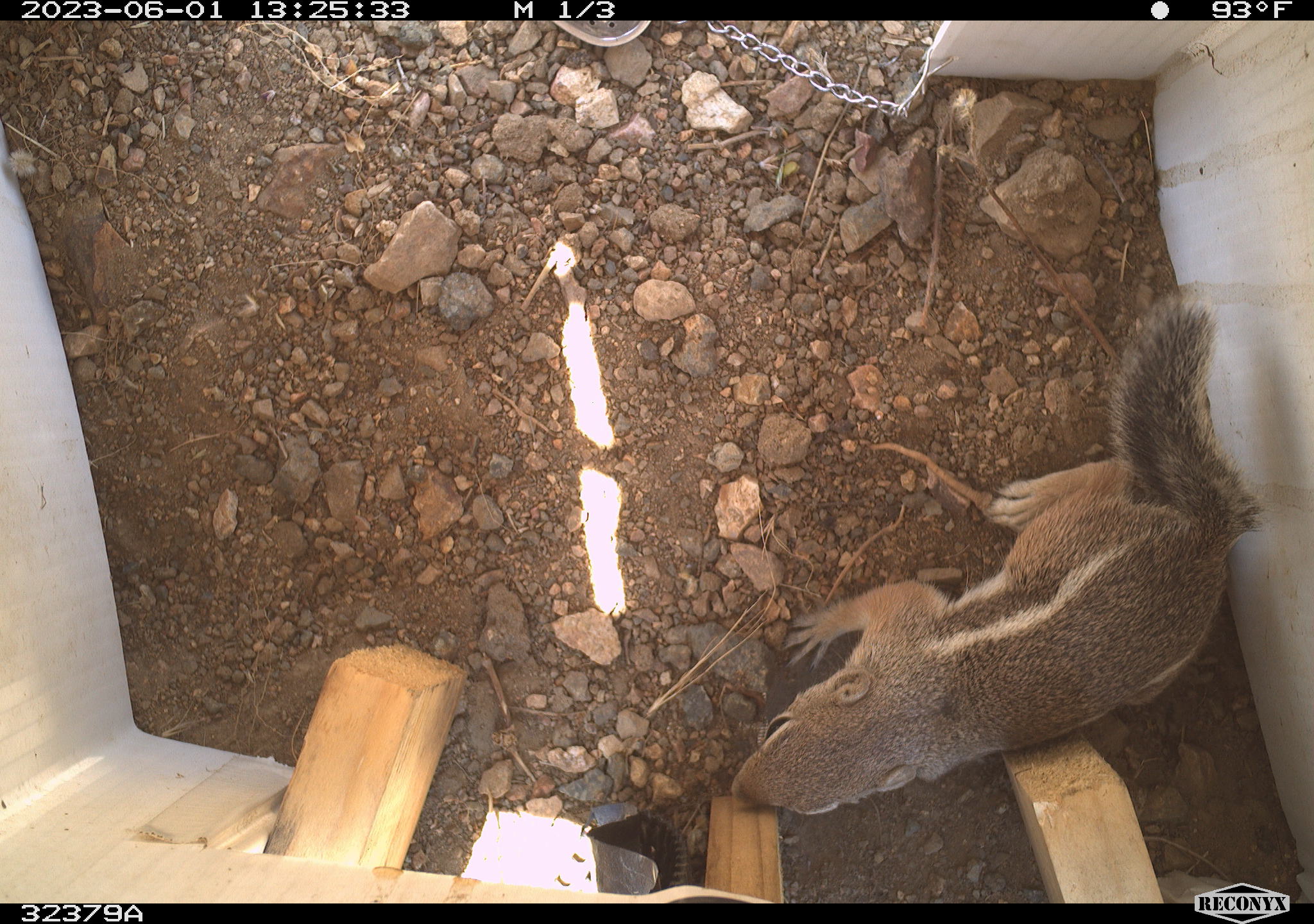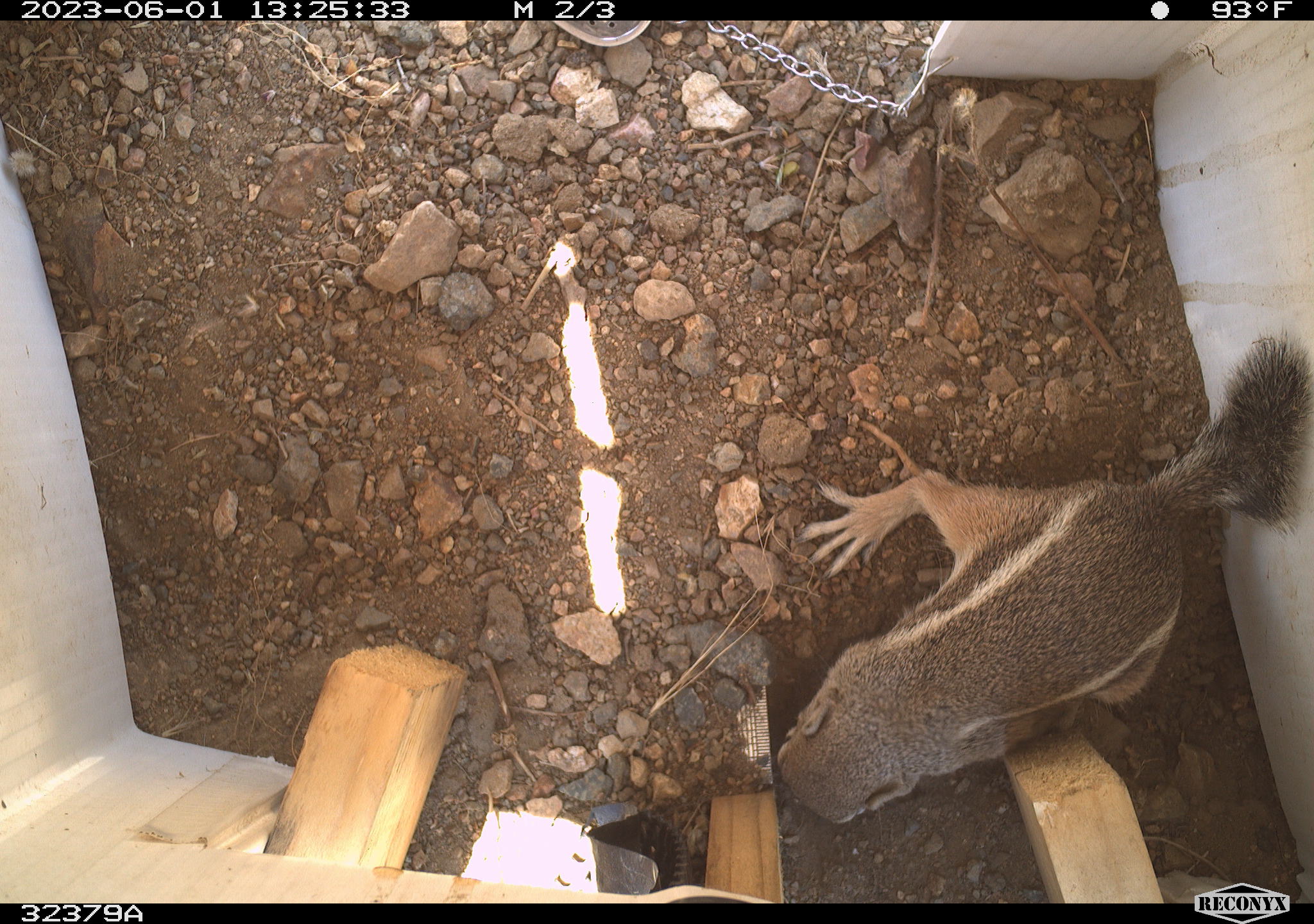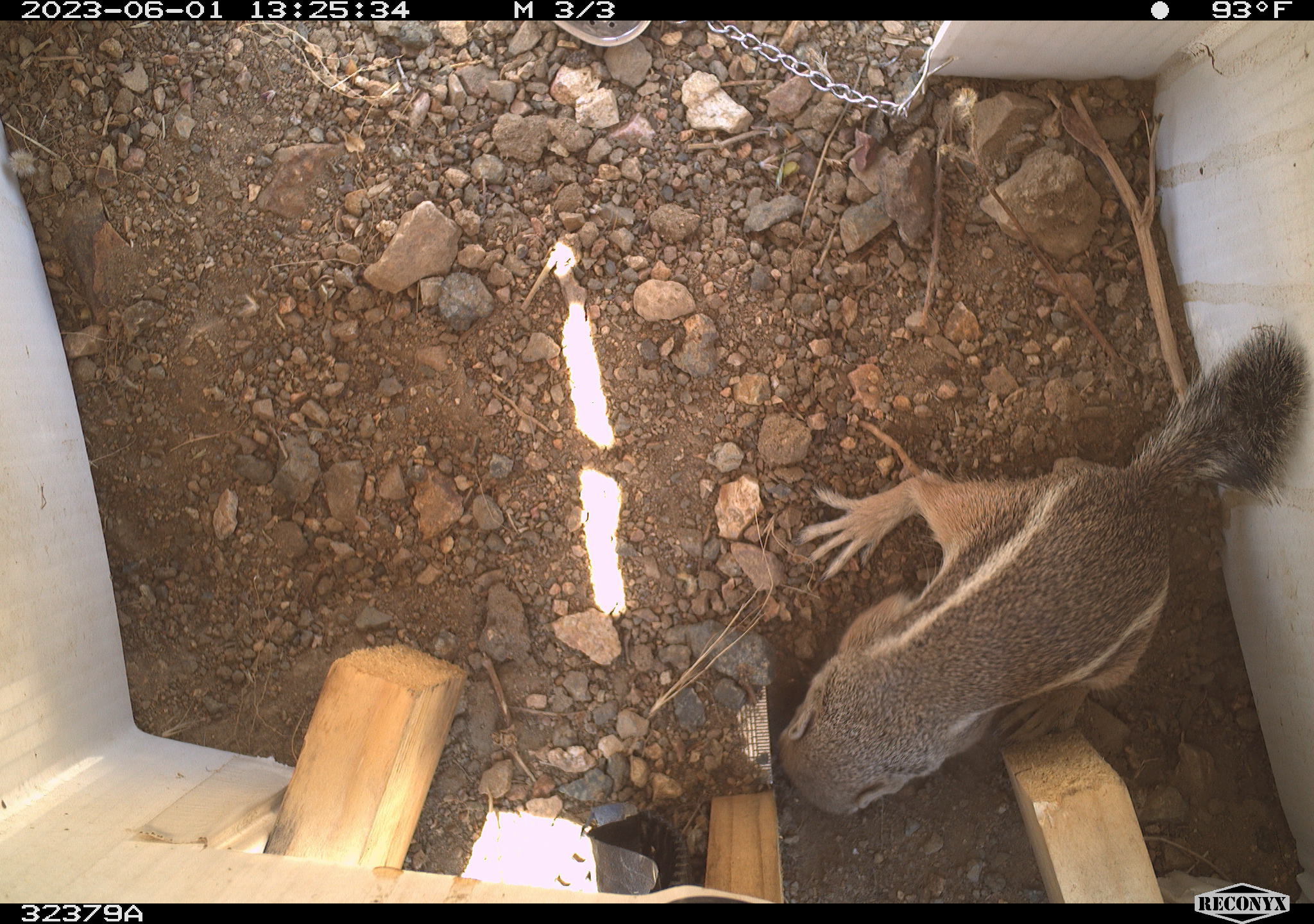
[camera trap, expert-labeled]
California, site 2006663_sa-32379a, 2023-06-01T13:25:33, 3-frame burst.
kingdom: Animalia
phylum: Chordata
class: Mammalia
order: Rodentia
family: Sciuridae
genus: Ammospermophilus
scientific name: Ammospermophilus leucurus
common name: white-tailed antelope squirrel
White-tailed antelope squirrel (Ammospermophilus leucurus).